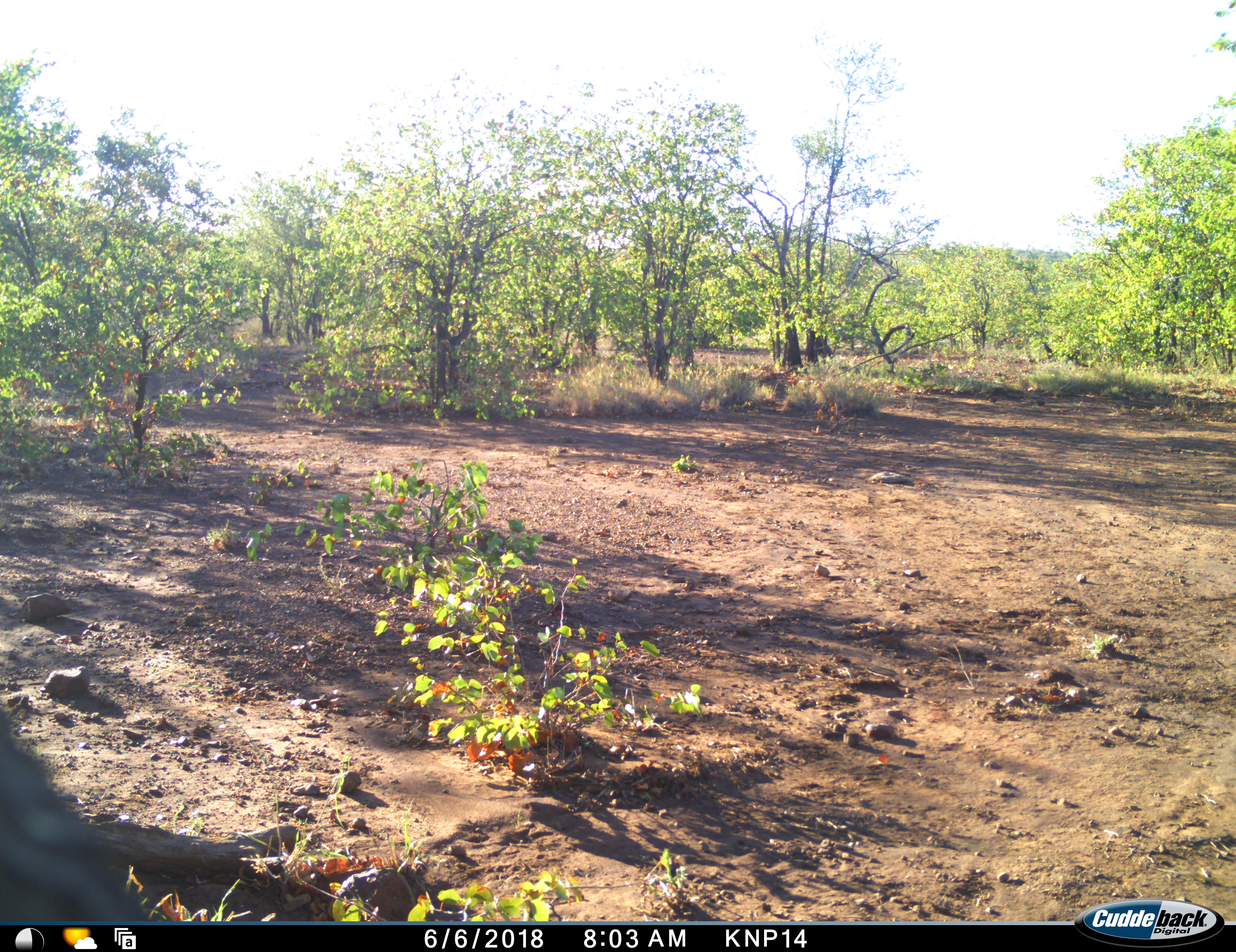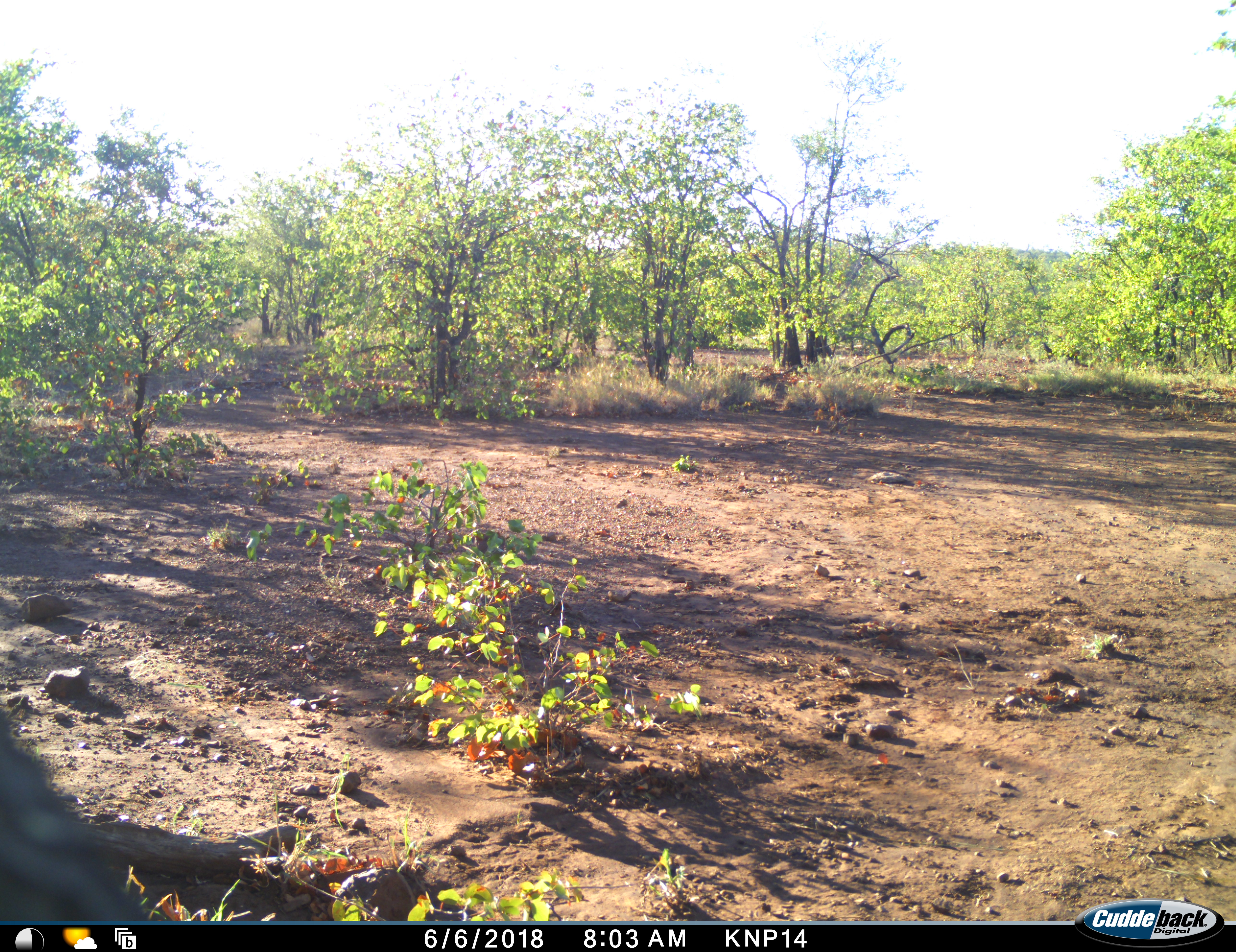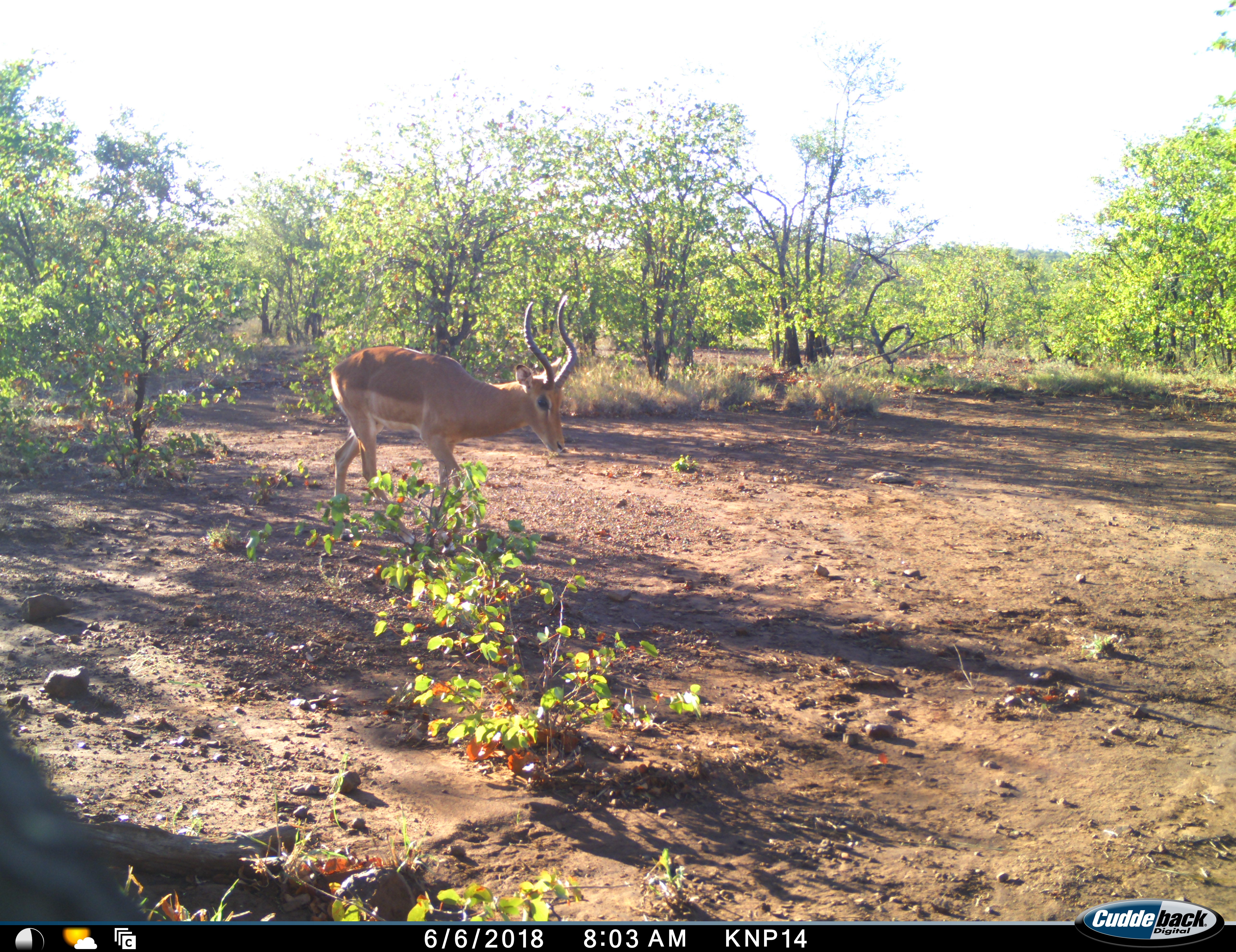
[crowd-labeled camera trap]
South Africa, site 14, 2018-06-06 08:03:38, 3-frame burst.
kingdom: Animalia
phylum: Chordata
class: Mammalia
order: Artiodactyla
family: Bovidae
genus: Aepyceros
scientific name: Aepyceros melampus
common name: impala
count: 1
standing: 12%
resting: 0%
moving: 88%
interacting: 0%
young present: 0%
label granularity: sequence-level